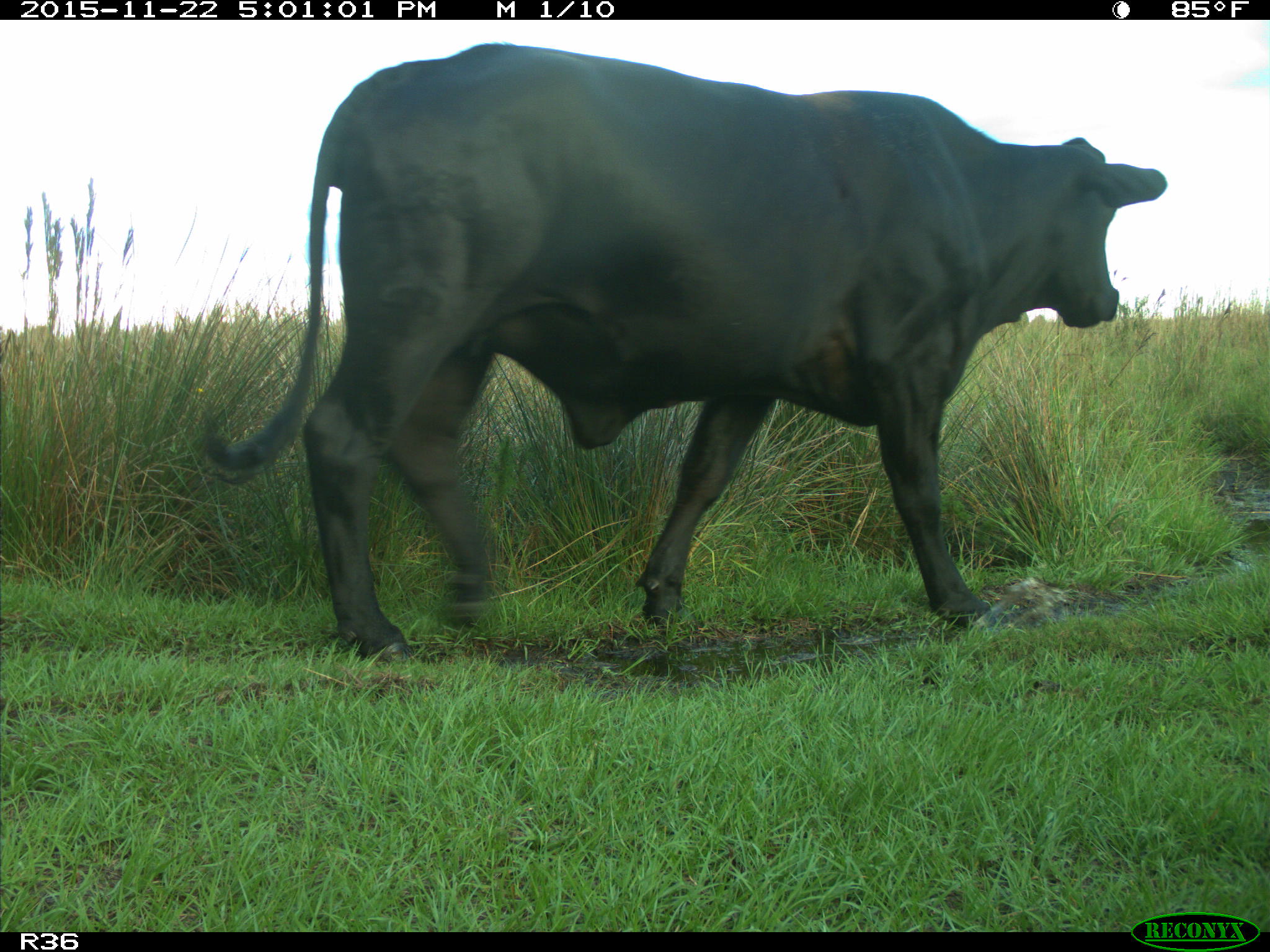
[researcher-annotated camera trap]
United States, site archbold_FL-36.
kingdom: Animalia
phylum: Chordata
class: Mammalia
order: Artiodactyla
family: Bovidae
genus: Bos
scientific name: Bos taurus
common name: domestic cow